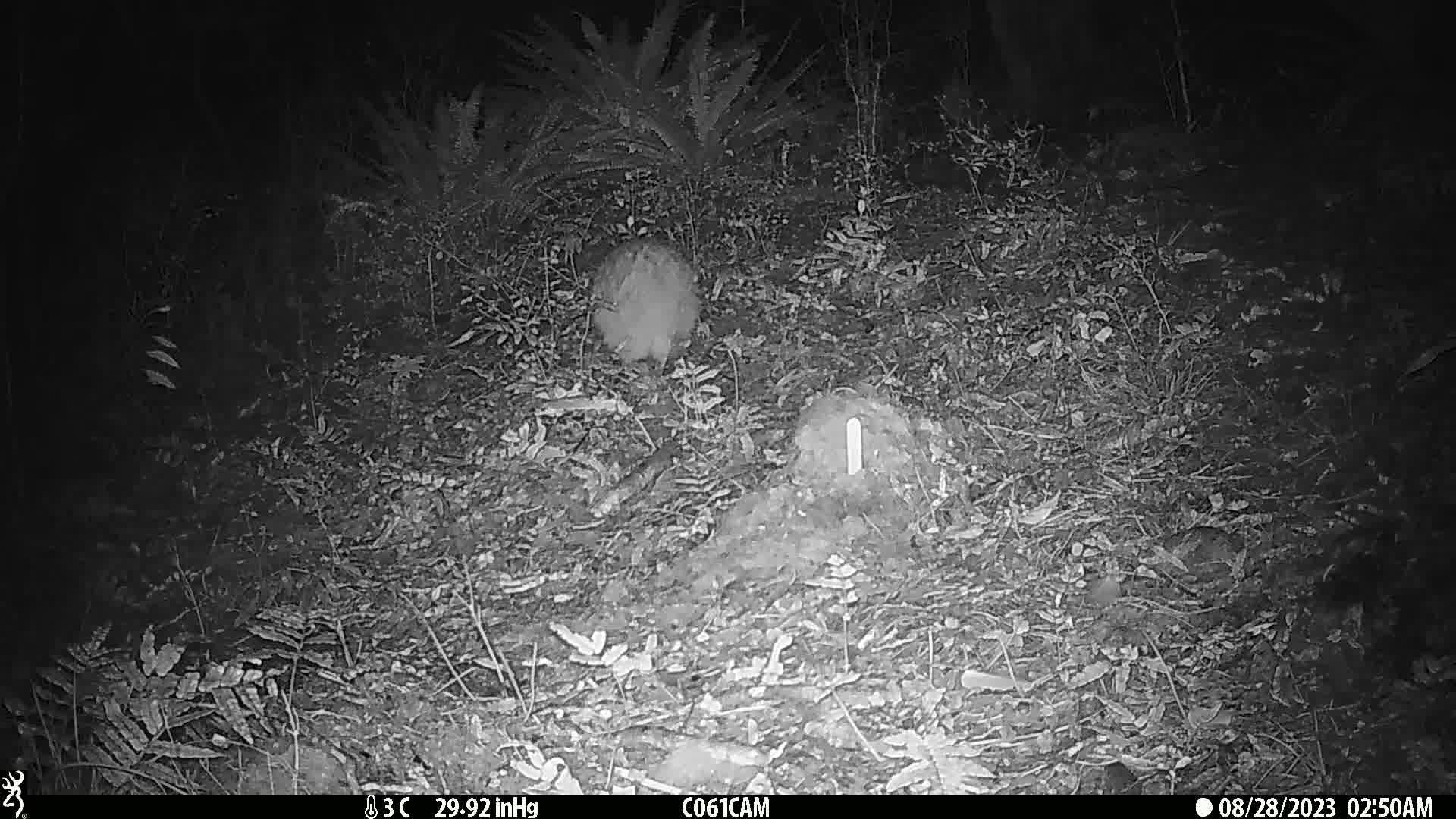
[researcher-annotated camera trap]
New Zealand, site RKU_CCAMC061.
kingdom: Animalia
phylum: Chordata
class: Aves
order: Apterygiformes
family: Apterygidae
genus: Apteryx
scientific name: Apteryx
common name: kiwi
Kiwi (Apteryx).